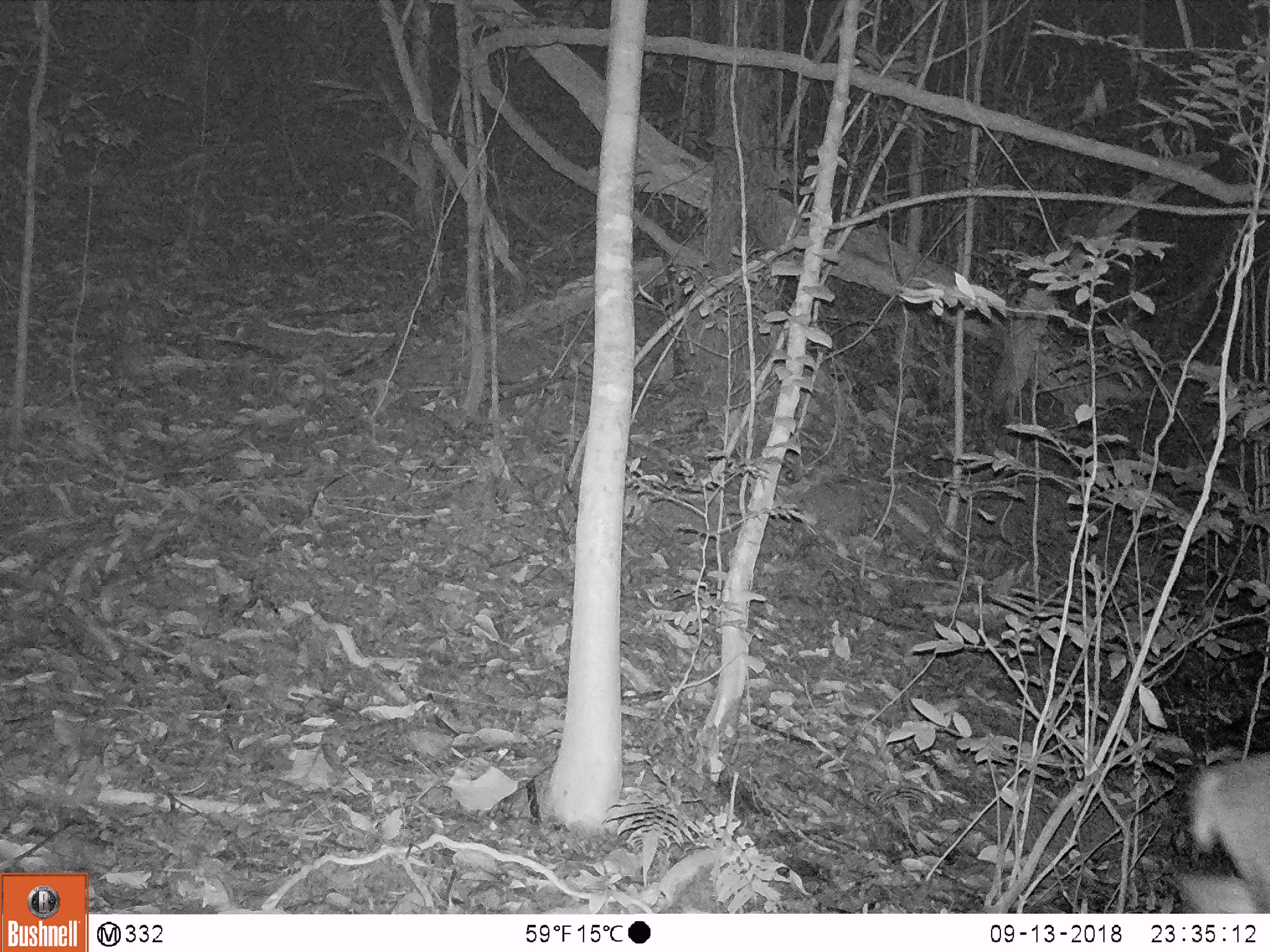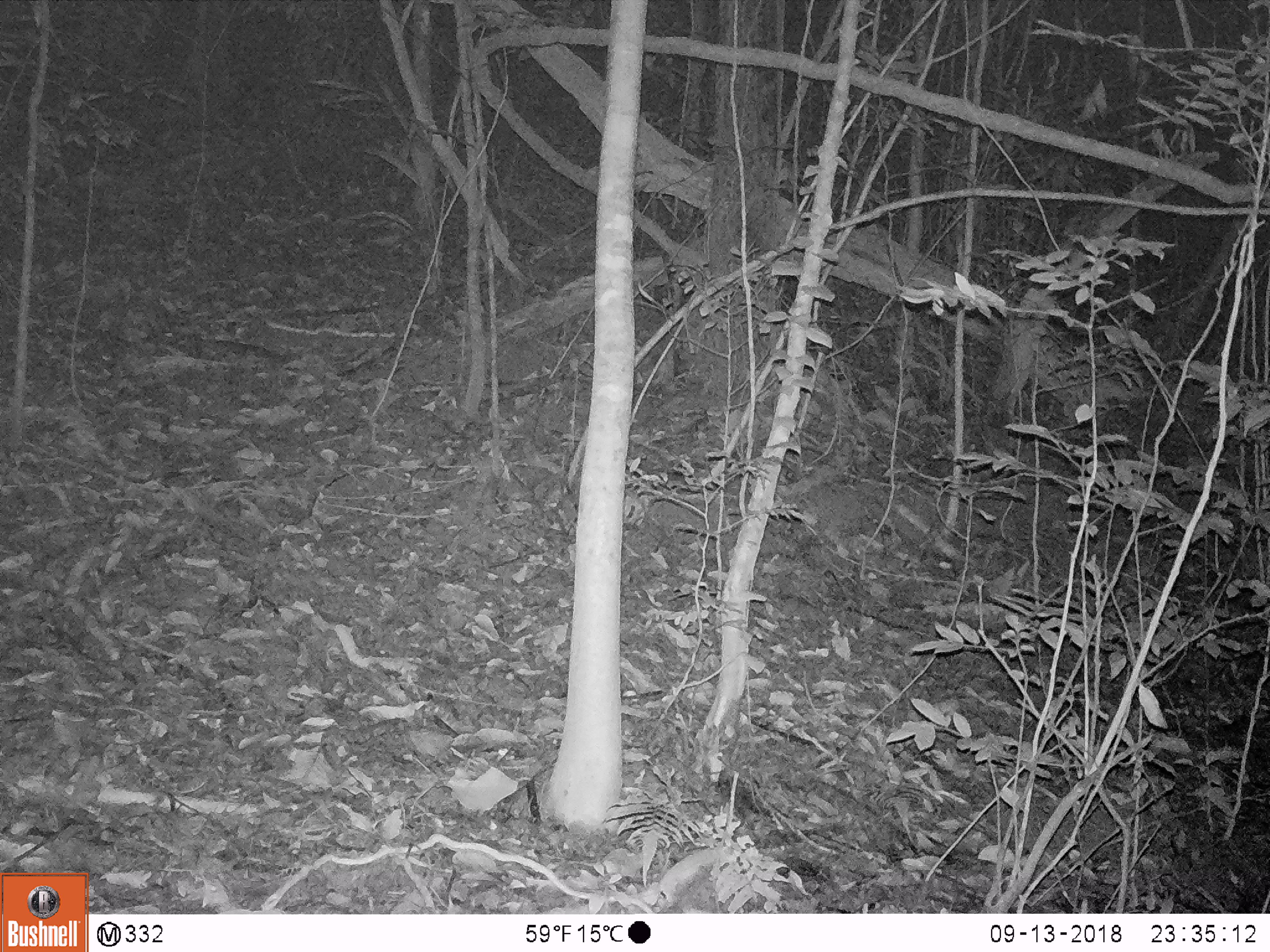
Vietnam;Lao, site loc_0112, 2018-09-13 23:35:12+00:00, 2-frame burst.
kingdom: Animalia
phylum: Chordata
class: Mammalia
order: Artiodactyla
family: Cervidae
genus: Muntiacus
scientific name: Muntiacus vuquangensis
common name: large-antlered muntjac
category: large antlered muntjac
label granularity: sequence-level